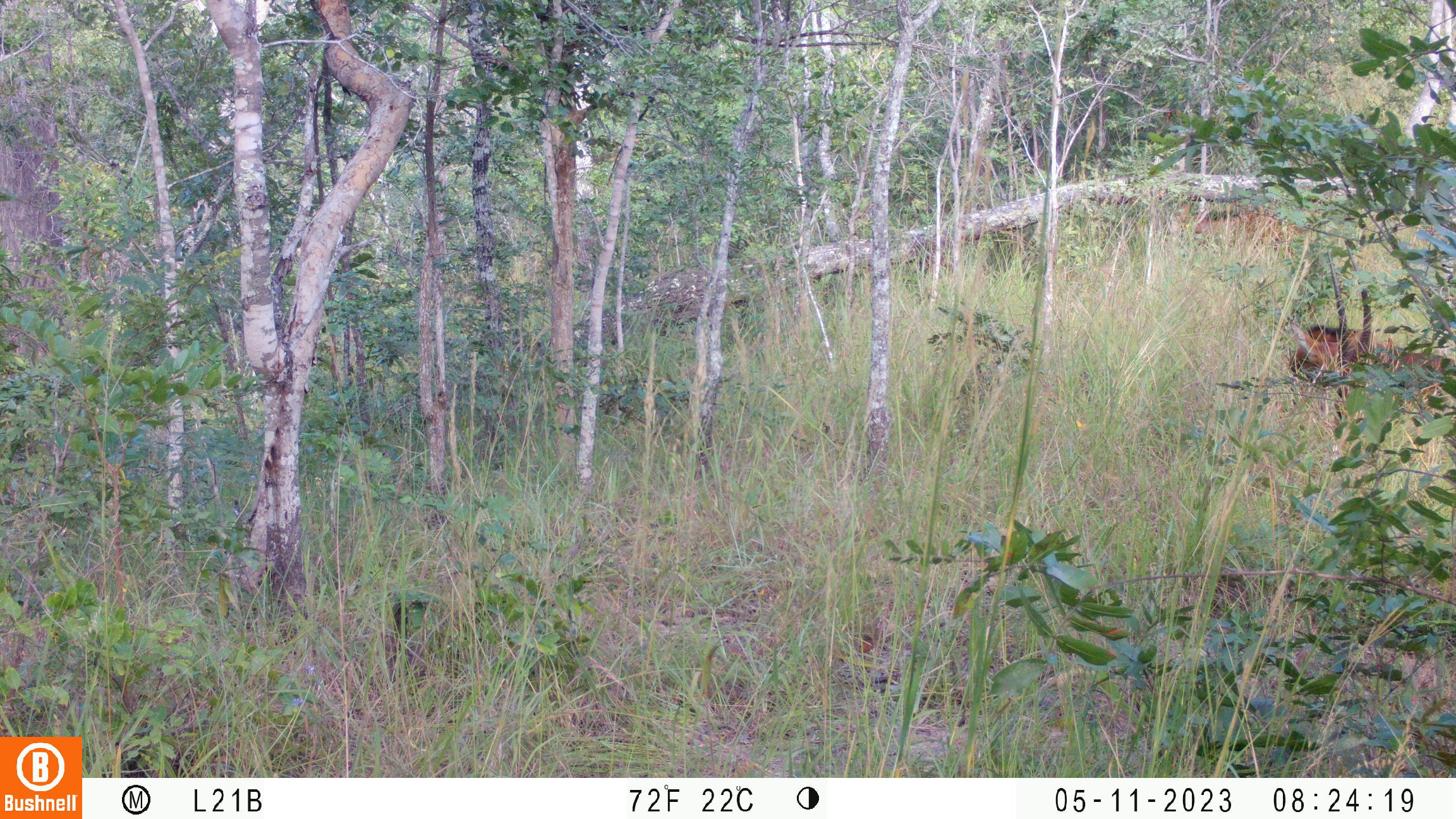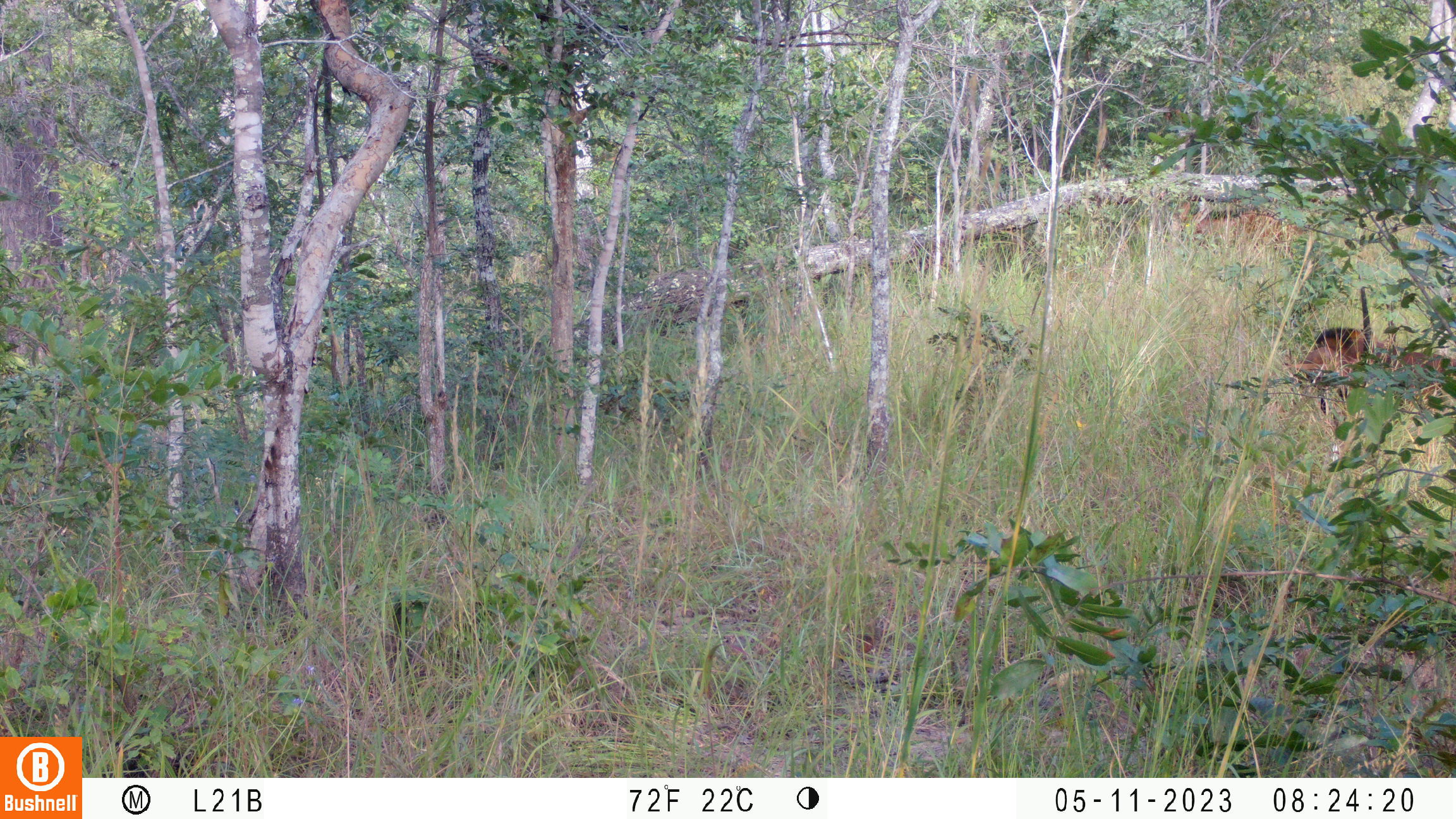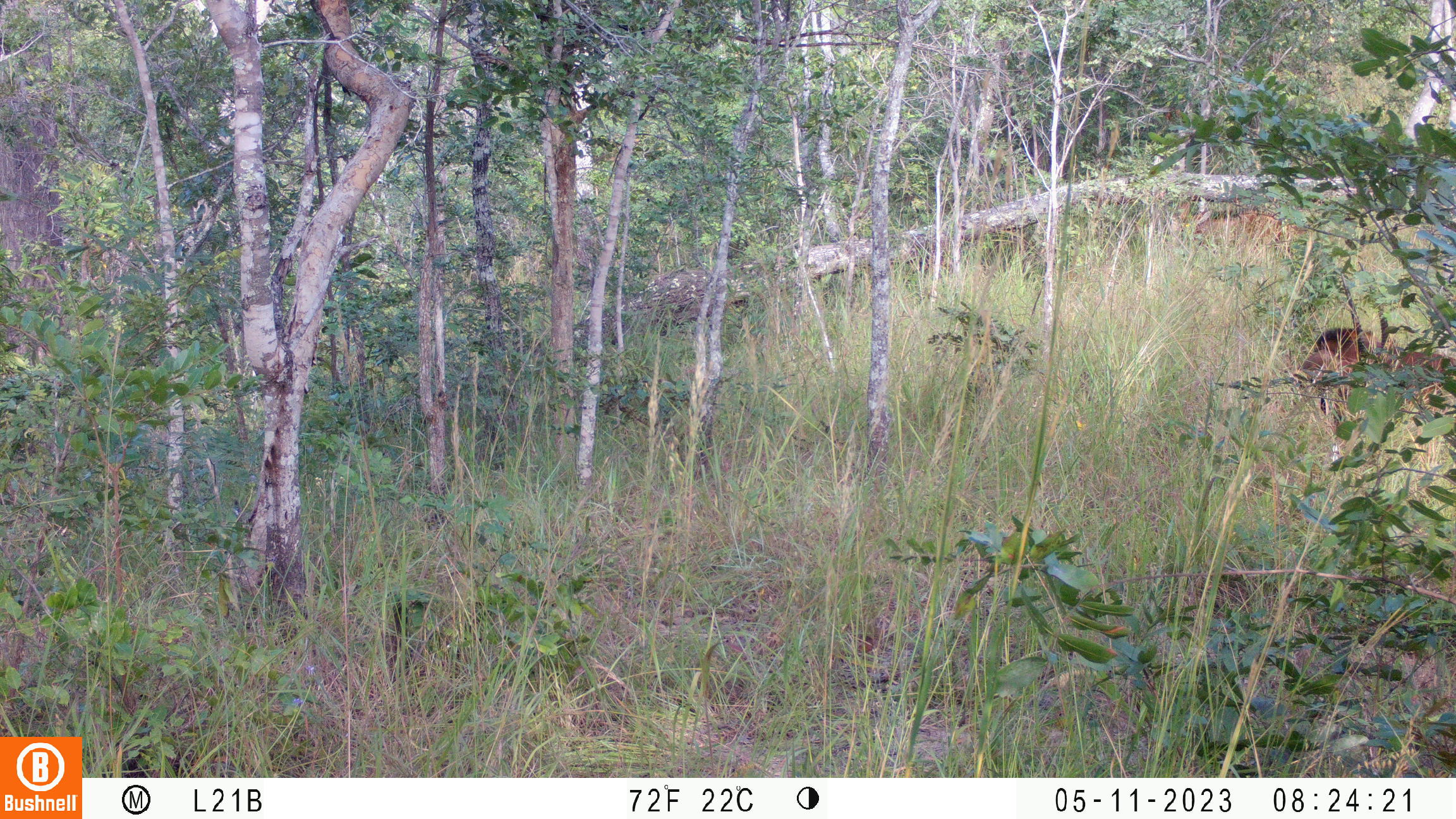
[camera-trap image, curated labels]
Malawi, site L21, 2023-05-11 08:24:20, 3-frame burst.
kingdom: Animalia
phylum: Chordata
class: Mammalia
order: Artiodactyla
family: Bovidae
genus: Hippotragus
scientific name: Hippotragus niger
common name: sable antelope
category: sable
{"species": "sable (sable antelope) (Hippotragus niger)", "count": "2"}